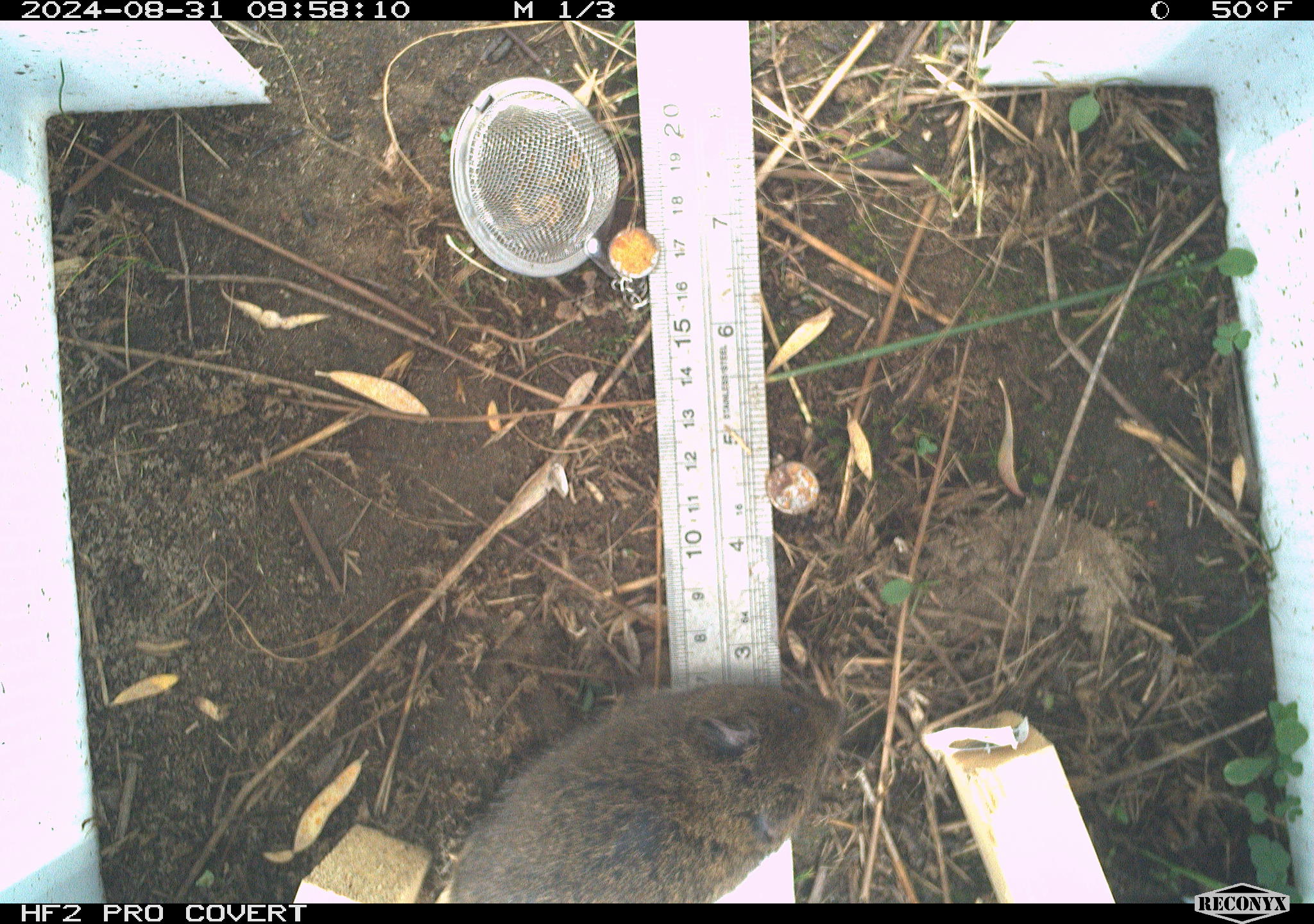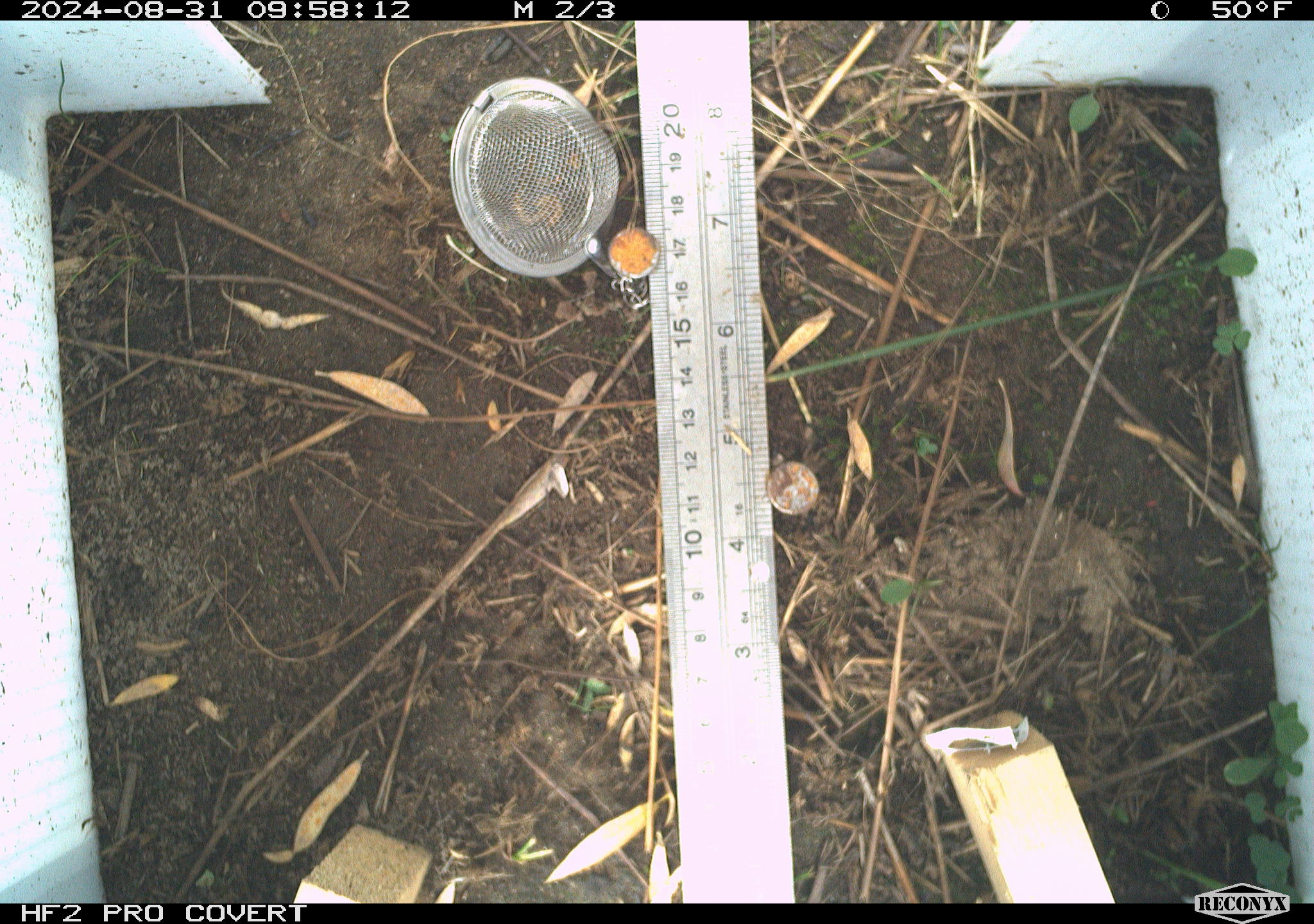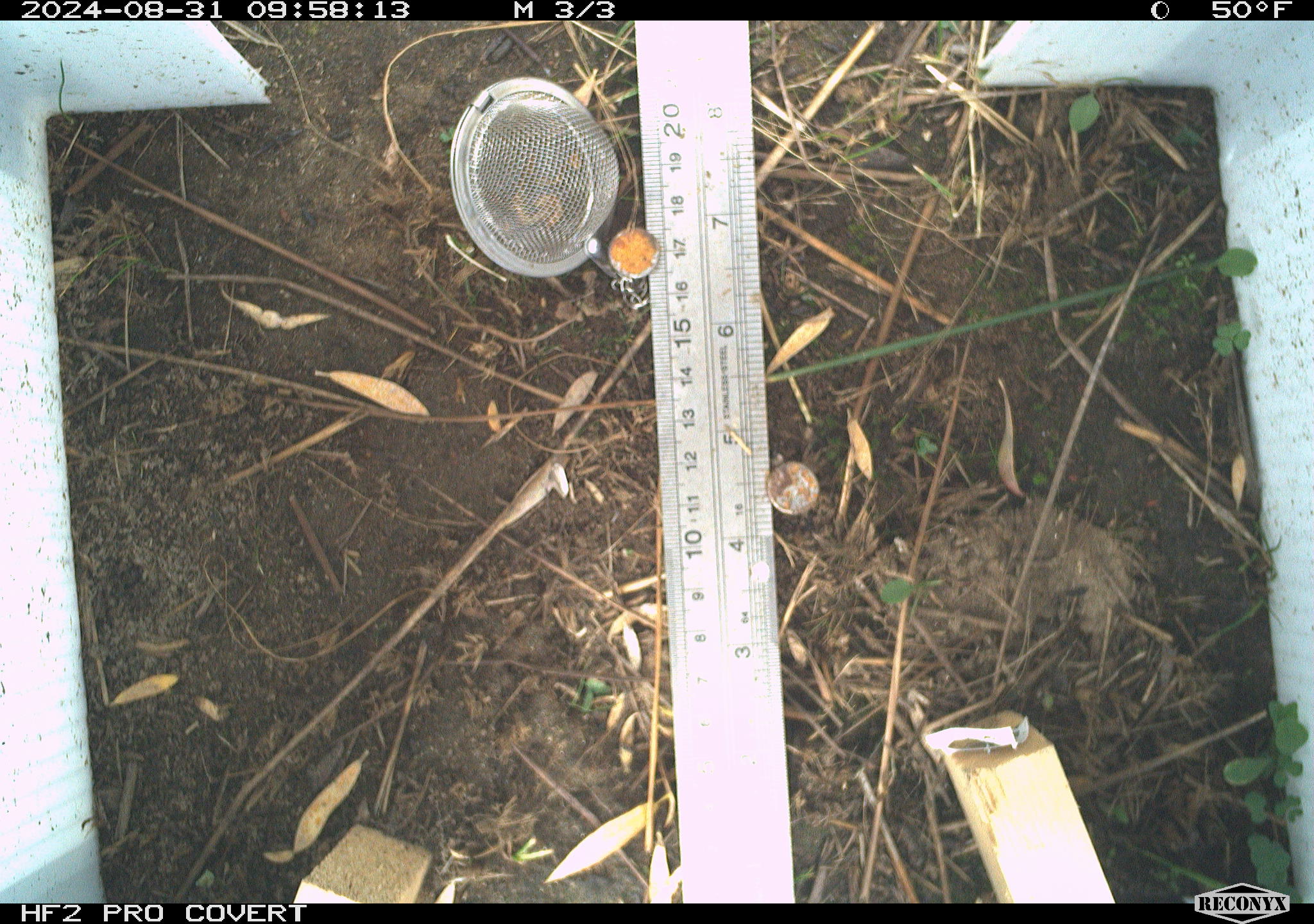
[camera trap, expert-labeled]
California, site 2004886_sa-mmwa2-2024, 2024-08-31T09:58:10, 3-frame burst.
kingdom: Animalia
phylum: Chordata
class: Mammalia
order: Rodentia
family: Cricetidae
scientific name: Arvicolinae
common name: voles, lemmings, and muskrats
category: arvicolinae subfamily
Arvicolinae subfamily (voles, lemmings, and muskrats) (Arvicolinae).